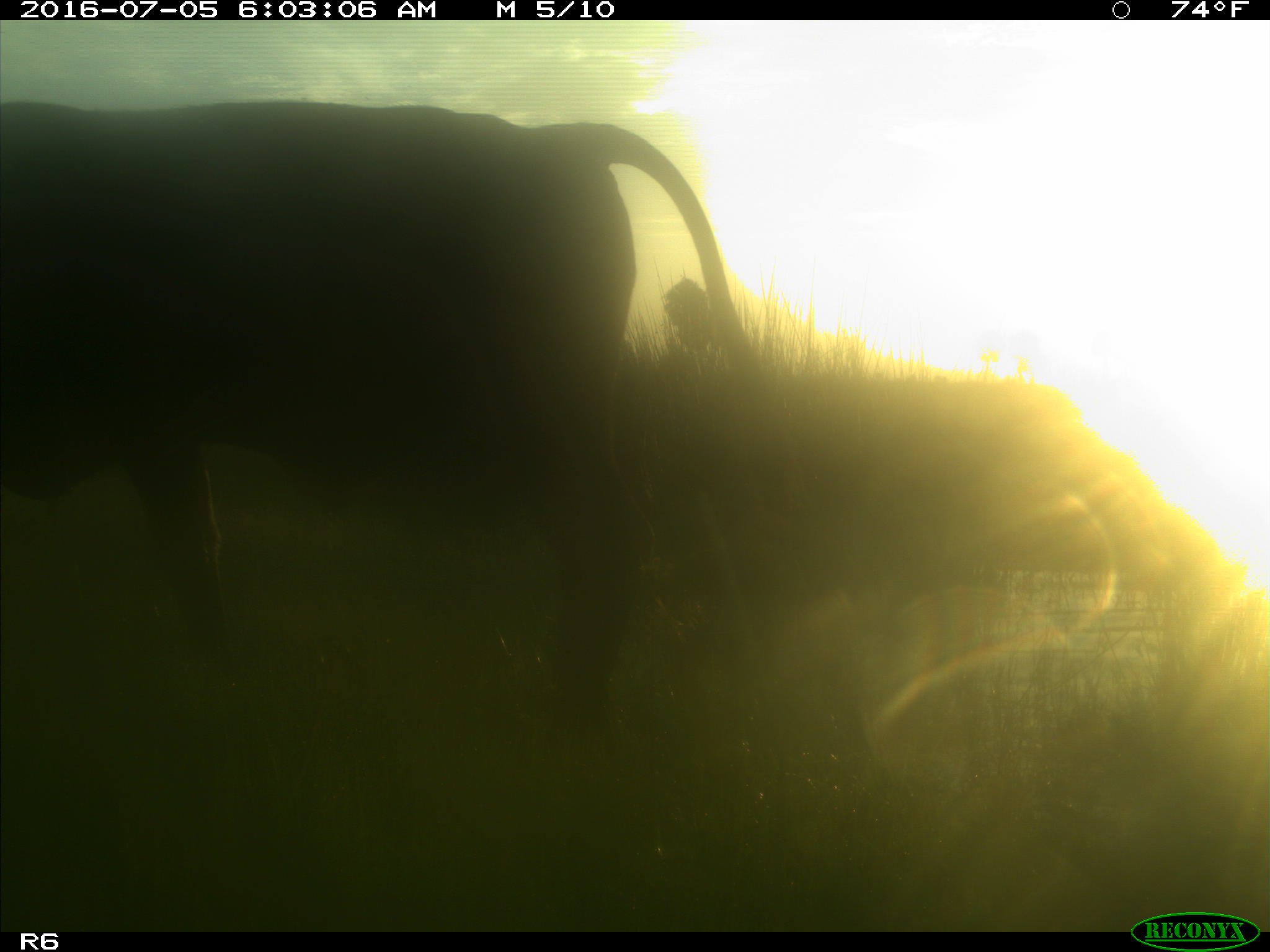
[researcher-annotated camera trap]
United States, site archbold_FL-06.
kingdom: Animalia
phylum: Chordata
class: Mammalia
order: Artiodactyla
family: Bovidae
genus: Bos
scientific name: Bos taurus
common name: domestic cow